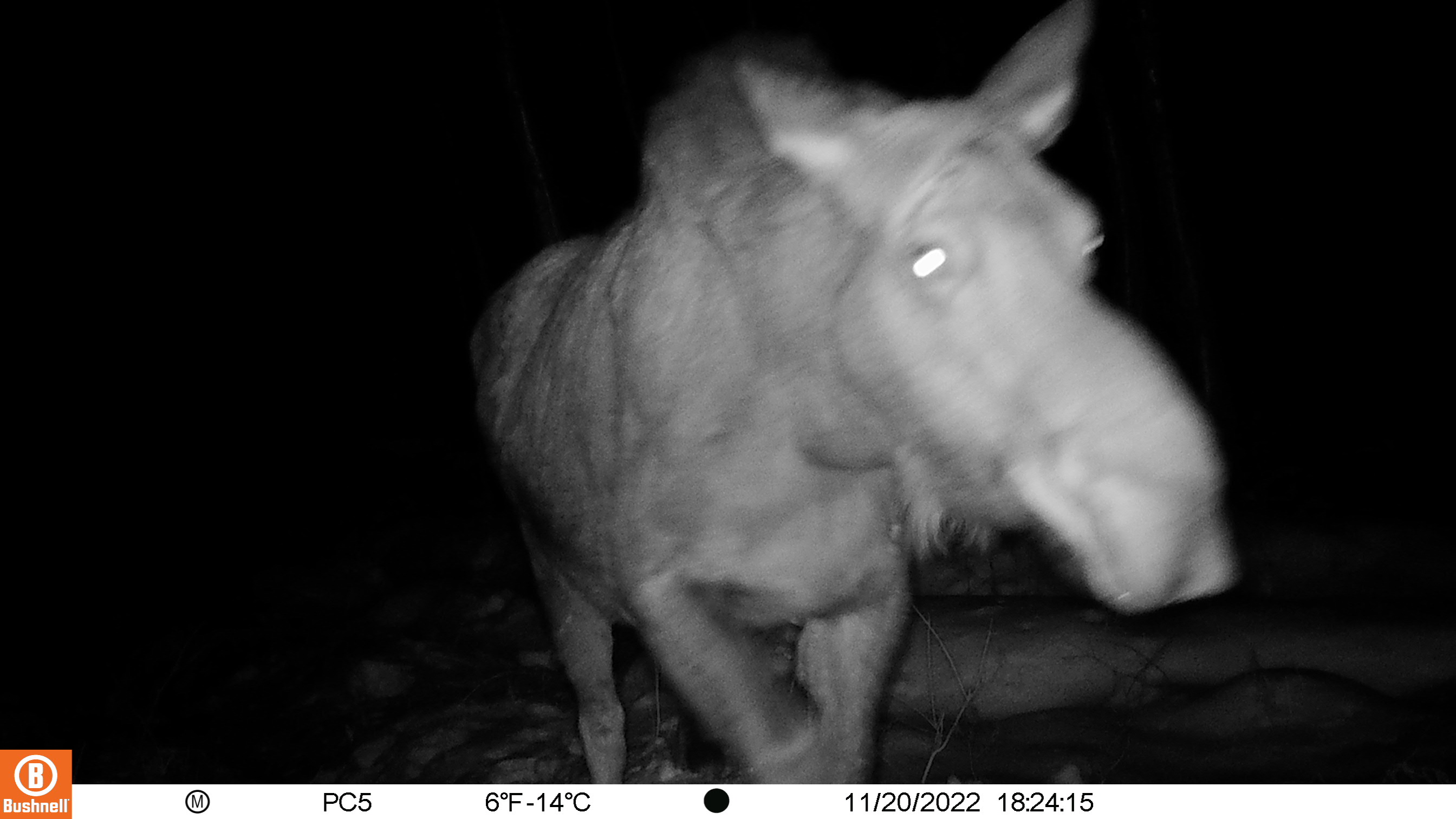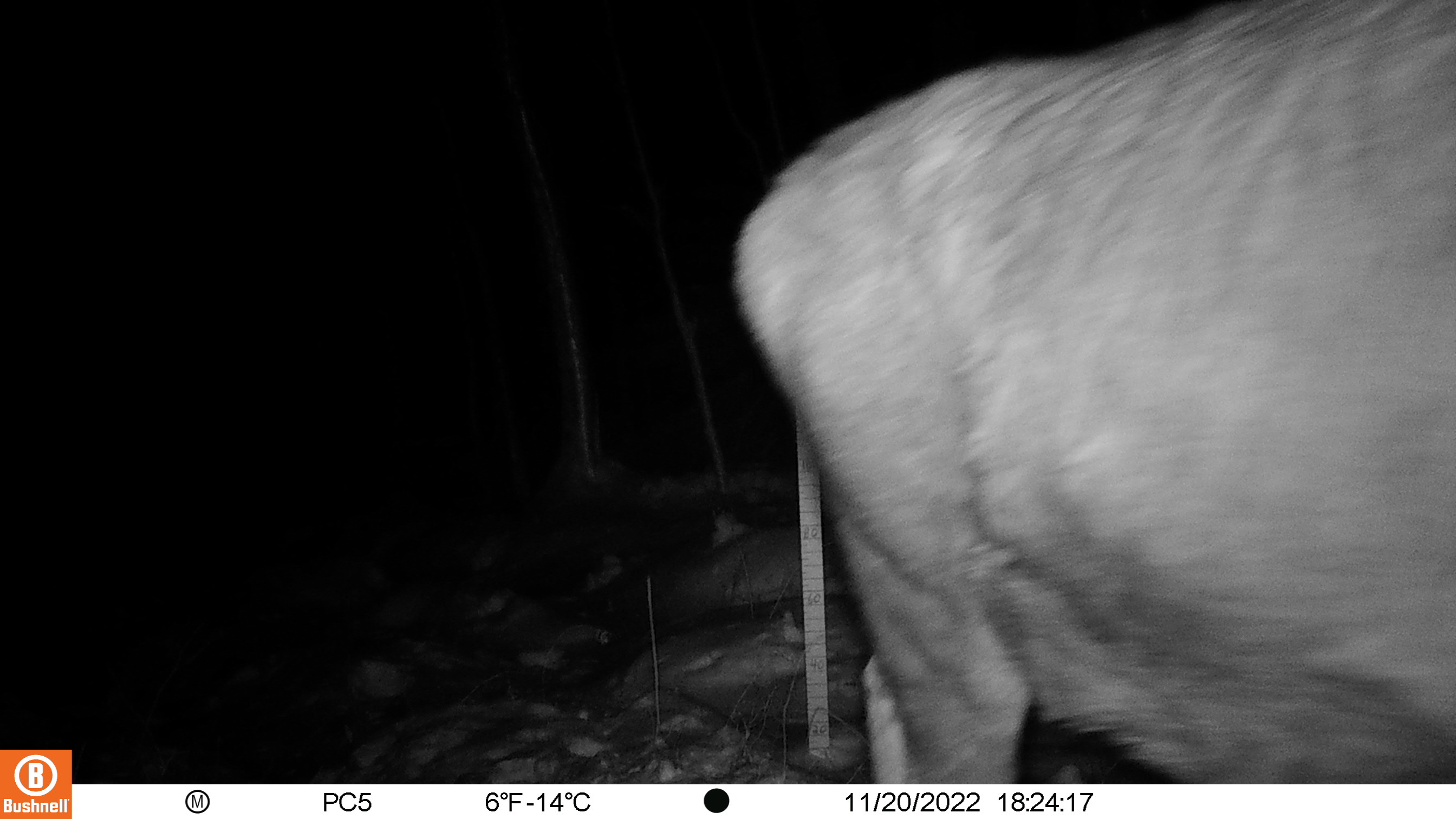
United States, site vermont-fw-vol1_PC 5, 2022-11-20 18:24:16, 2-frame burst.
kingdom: Animalia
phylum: Chordata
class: Mammalia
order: Artiodactyla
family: Cervidae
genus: Alces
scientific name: Alces alces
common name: moose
Moose (Alces alces).